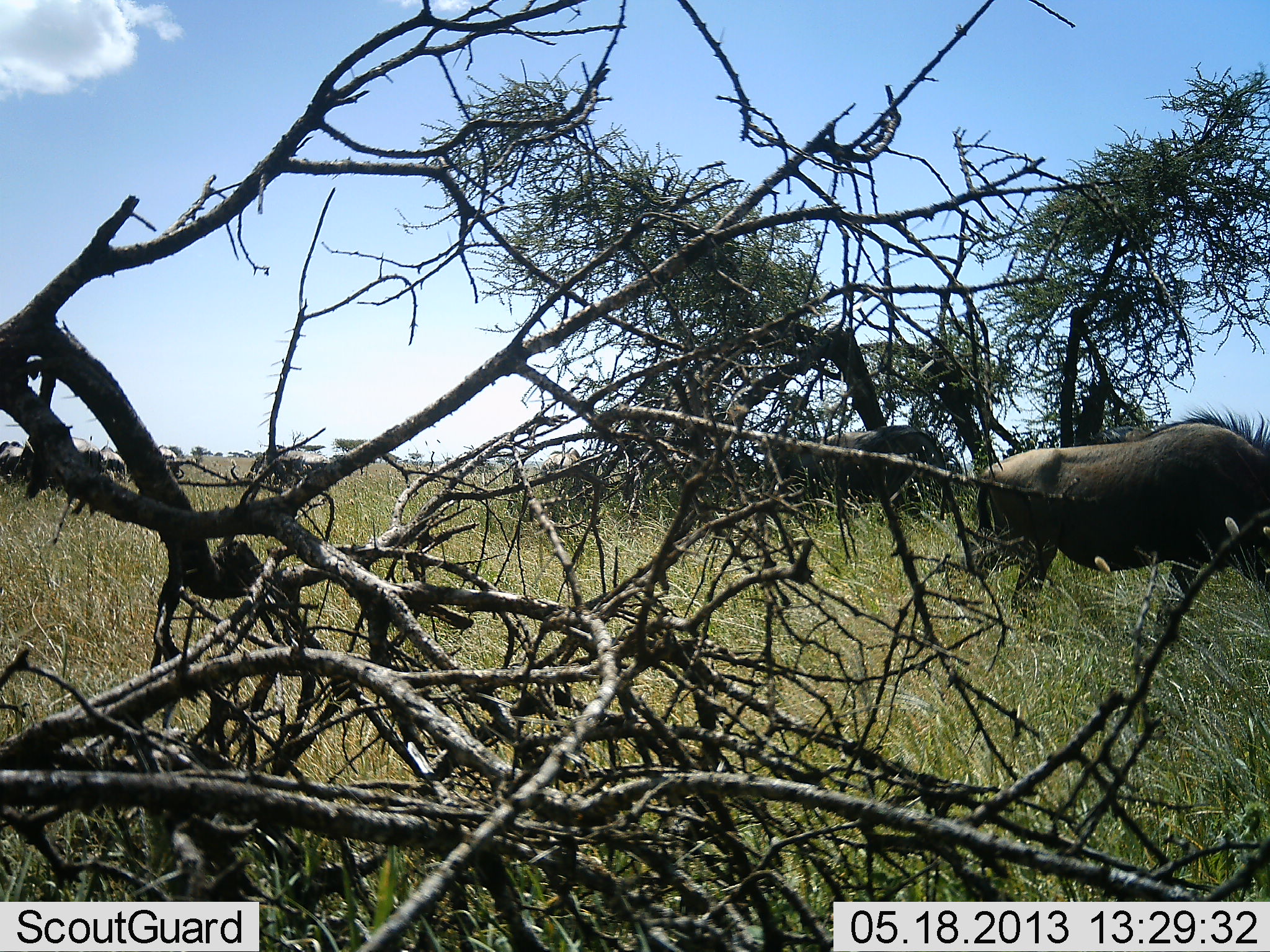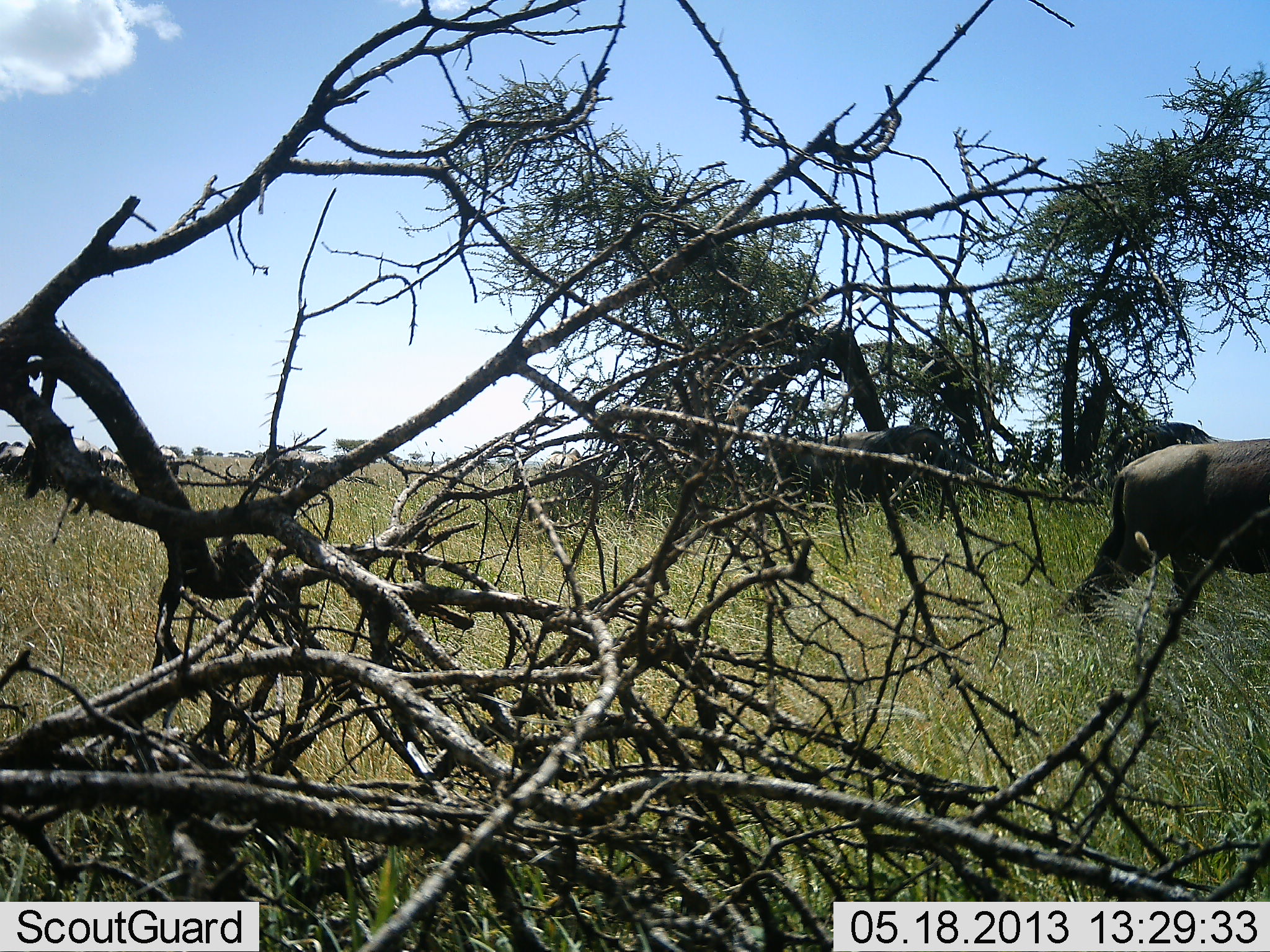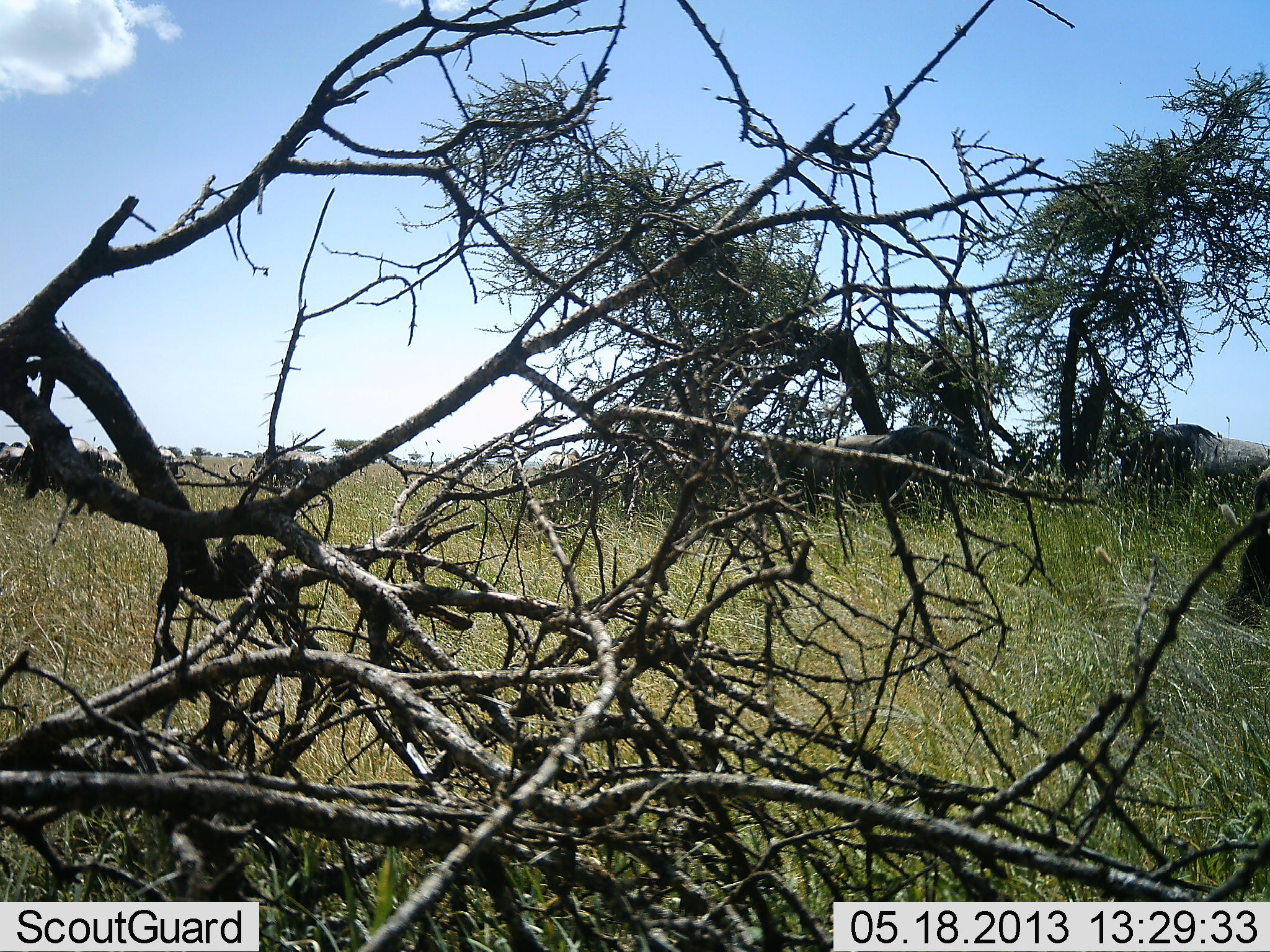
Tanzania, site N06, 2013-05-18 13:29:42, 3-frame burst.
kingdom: Animalia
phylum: Chordata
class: Mammalia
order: Artiodactyla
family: Bovidae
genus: Connochaetes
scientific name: Connochaetes taurinus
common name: blue wildebeest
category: wildebeest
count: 3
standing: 20%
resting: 0%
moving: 96%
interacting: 0%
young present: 0%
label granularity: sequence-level